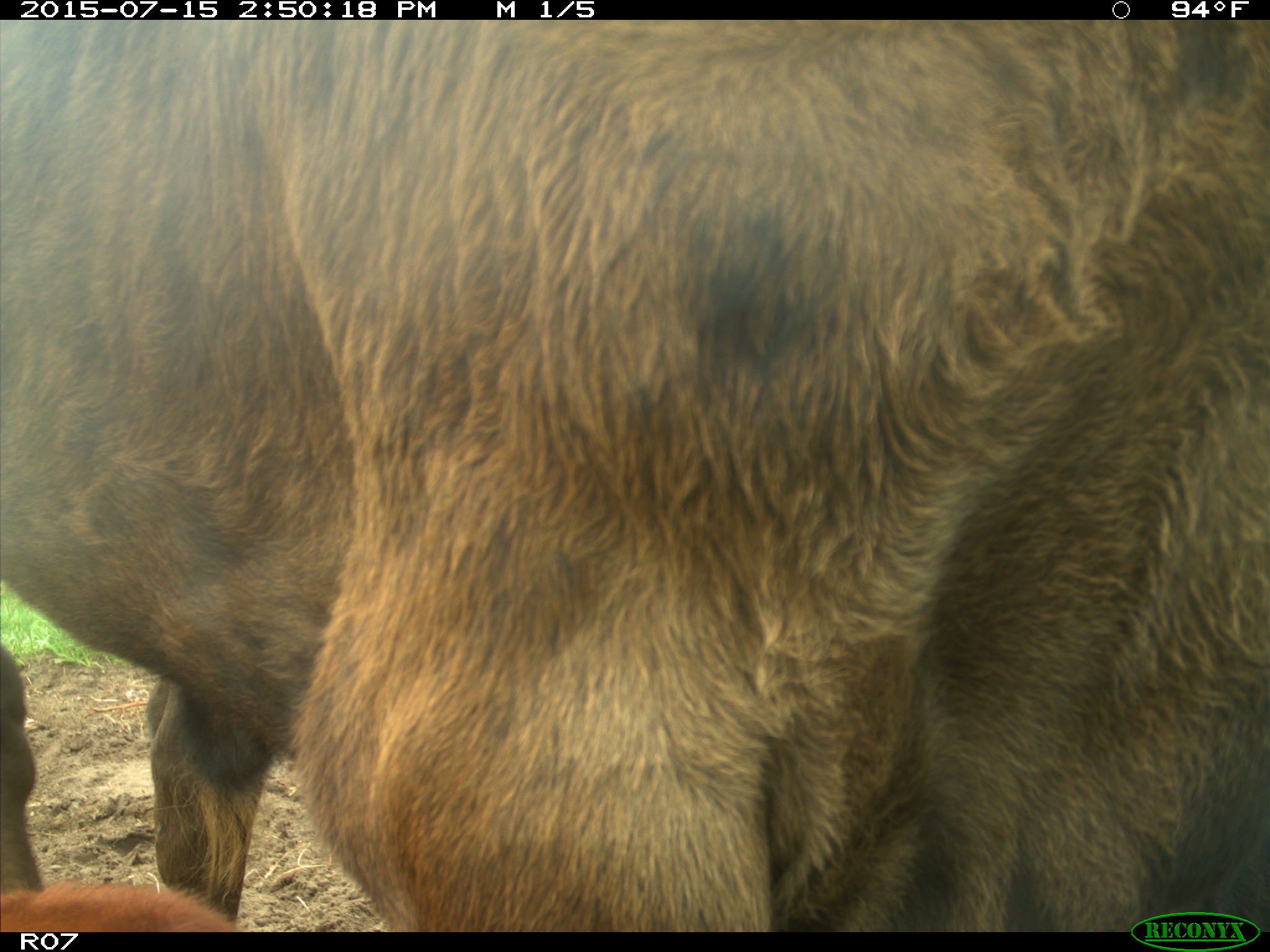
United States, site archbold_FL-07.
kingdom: Animalia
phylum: Chordata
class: Mammalia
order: Artiodactyla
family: Bovidae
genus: Bos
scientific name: Bos taurus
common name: domestic cow